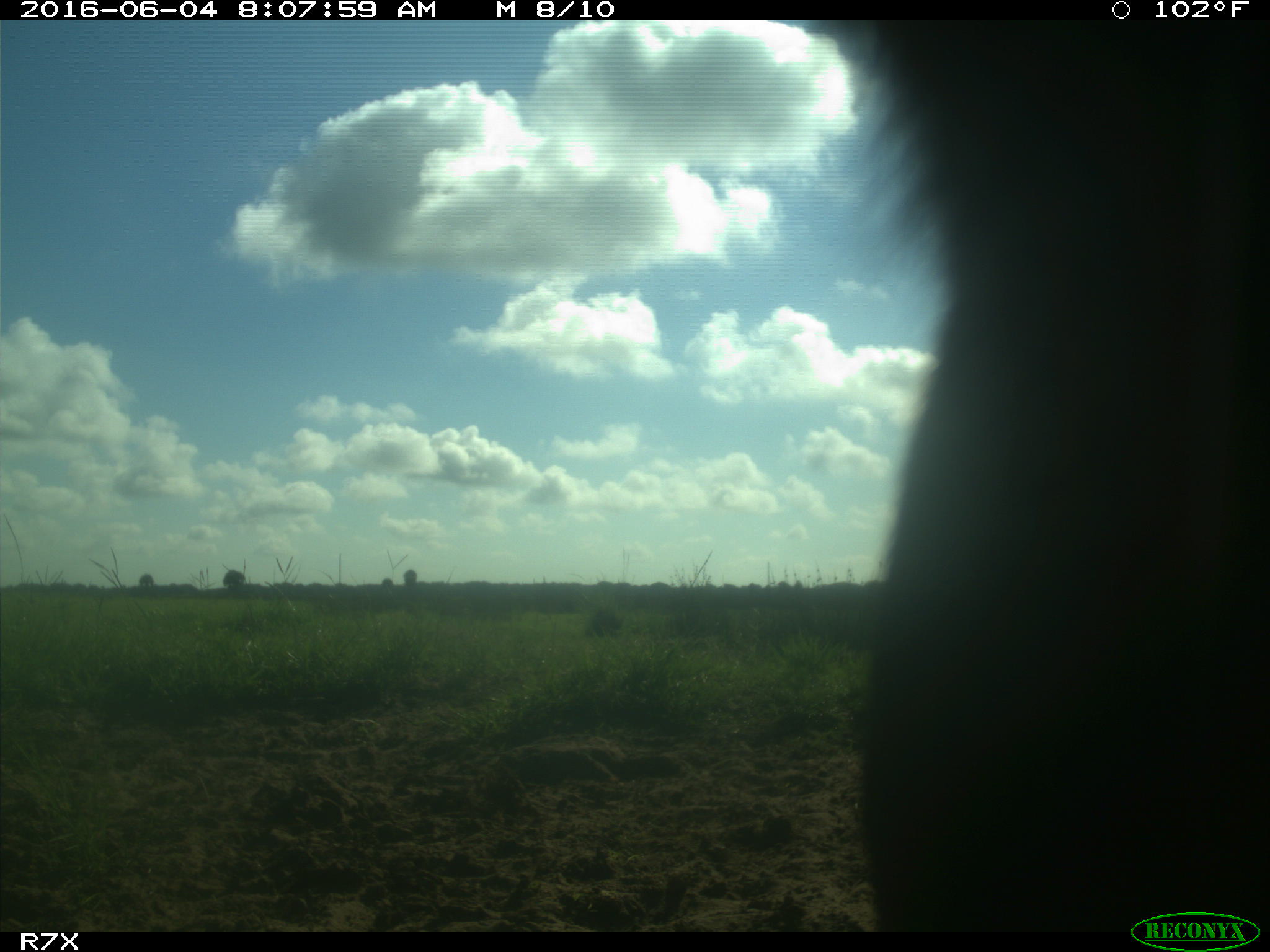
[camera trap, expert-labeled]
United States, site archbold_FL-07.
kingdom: Animalia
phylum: Chordata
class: Mammalia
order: Artiodactyla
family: Bovidae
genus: Bos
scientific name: Bos taurus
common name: domestic cow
Bos taurus (domestic cow).